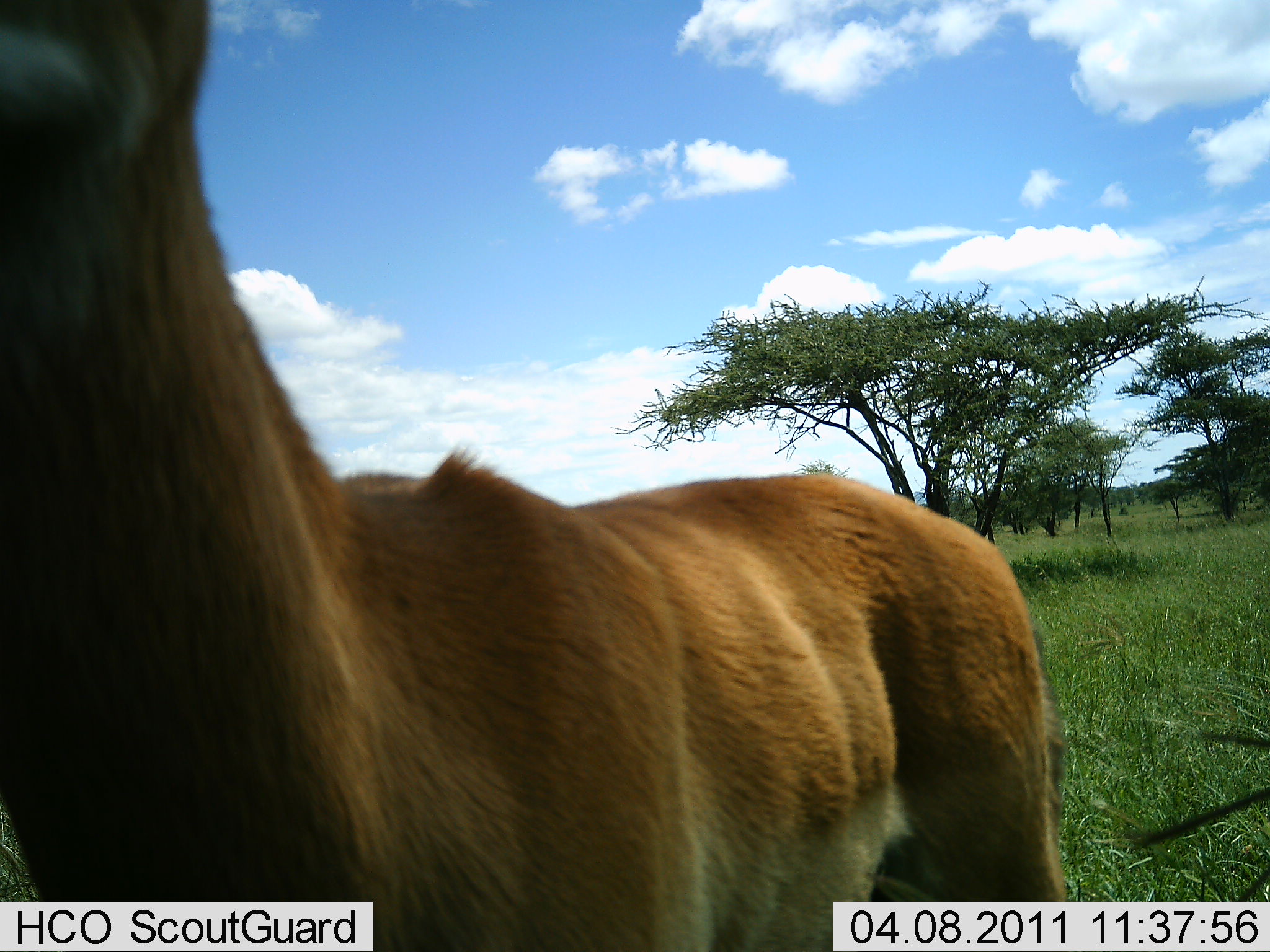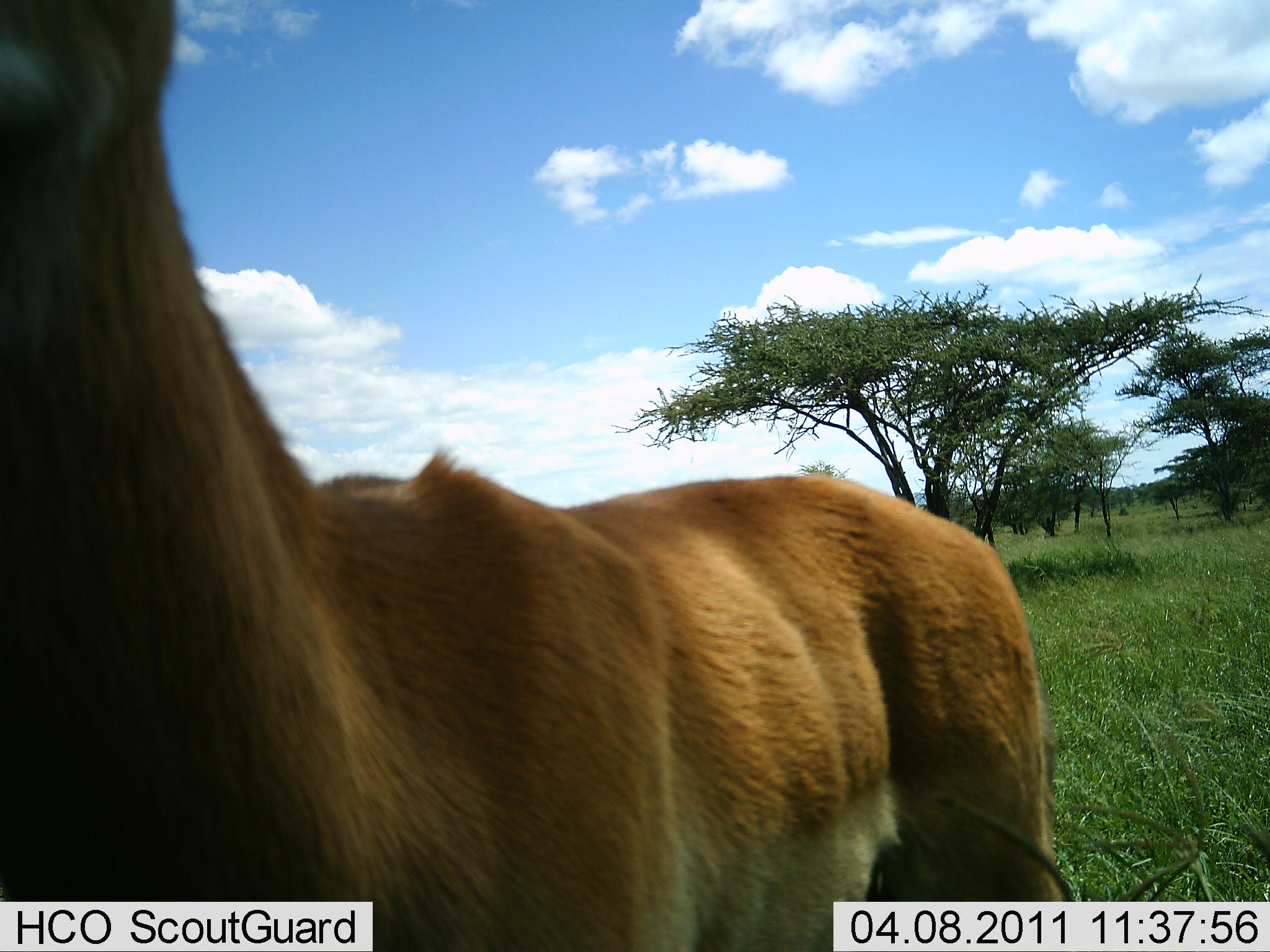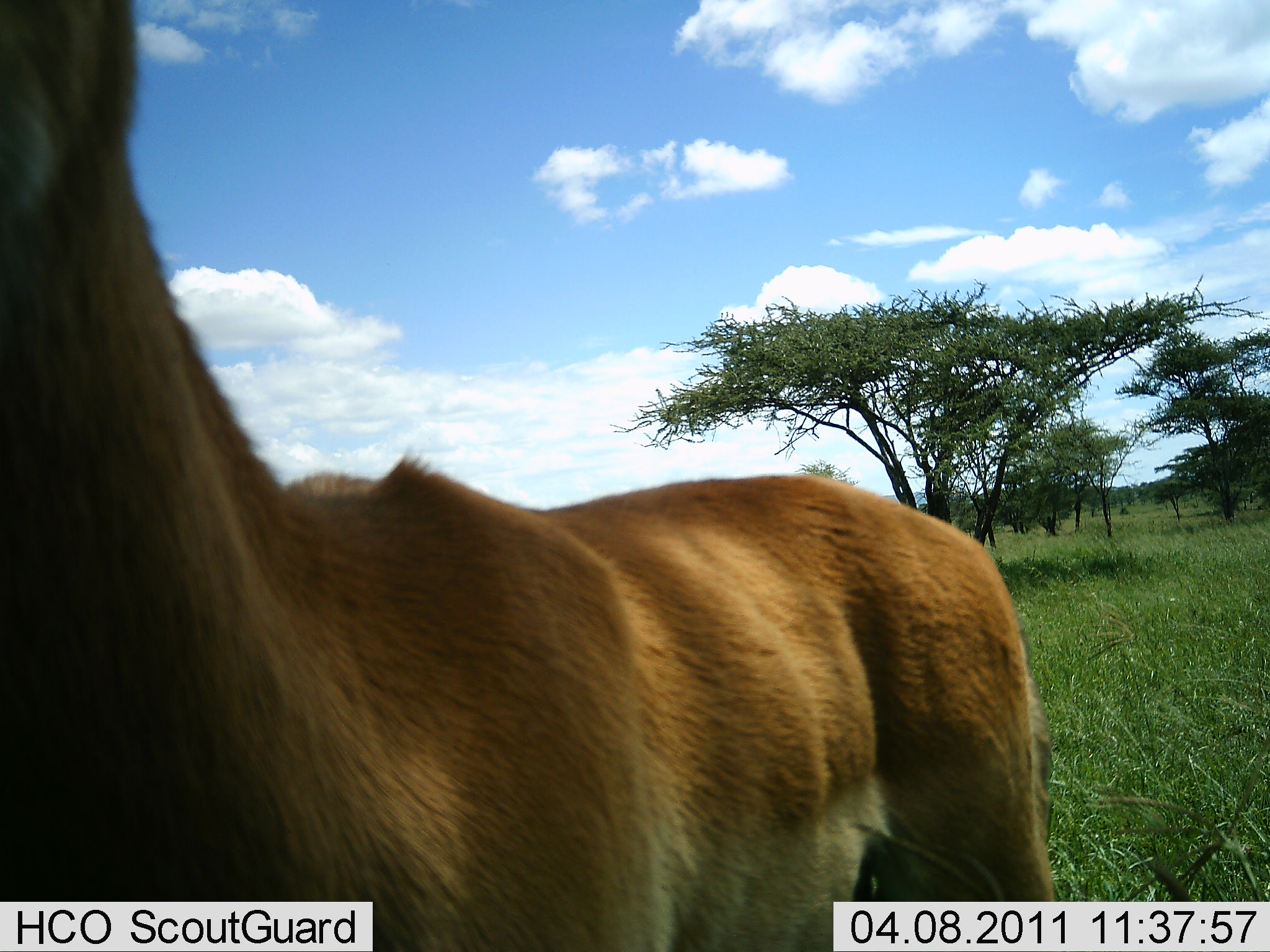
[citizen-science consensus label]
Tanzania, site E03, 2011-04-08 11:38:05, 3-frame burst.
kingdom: Animalia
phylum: Chordata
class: Mammalia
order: Artiodactyla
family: Bovidae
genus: Nanger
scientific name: Nanger granti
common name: grant's gazelle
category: gazellegrants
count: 1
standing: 80%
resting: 0%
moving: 0%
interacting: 20%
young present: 0%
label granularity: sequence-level